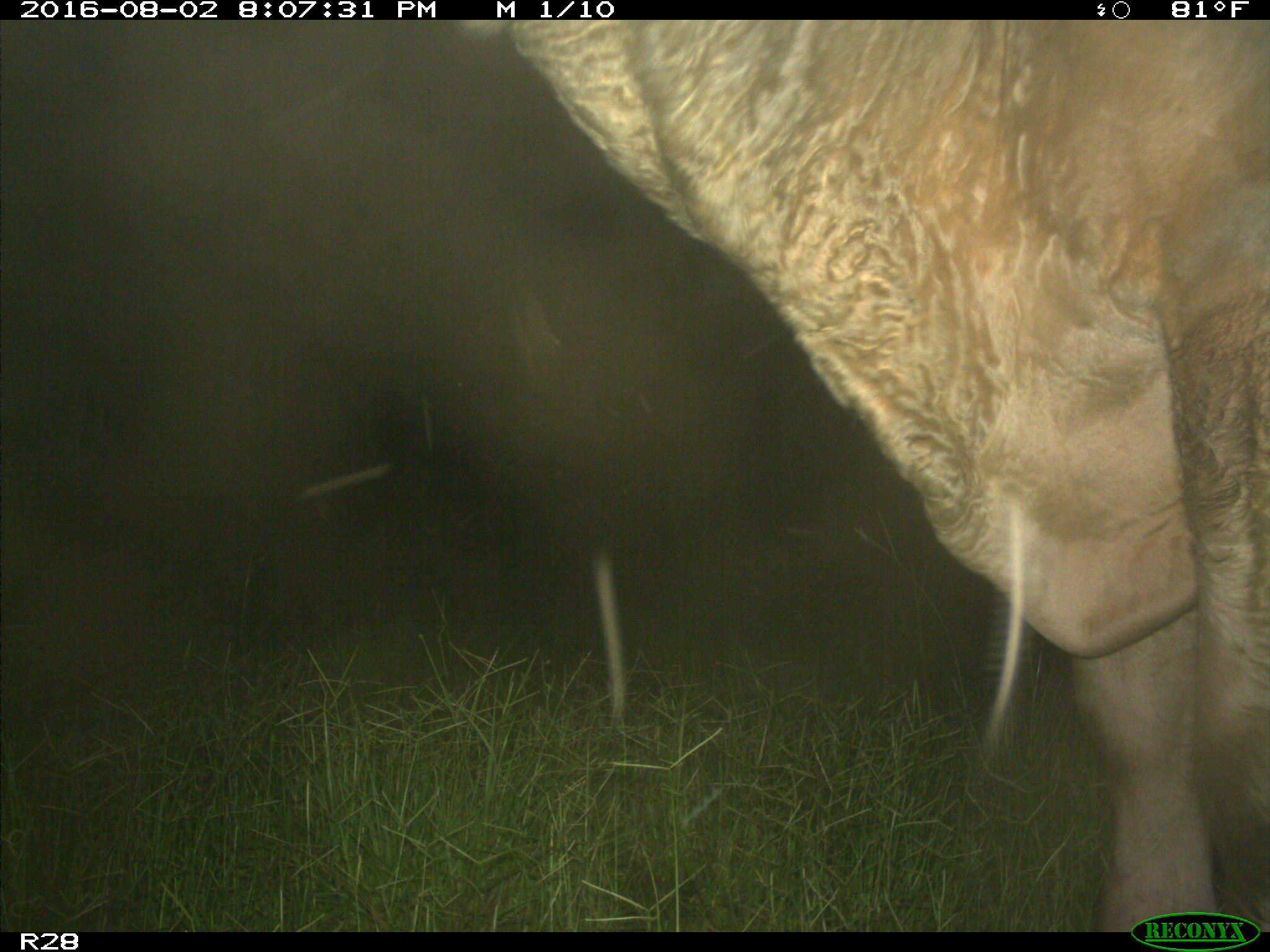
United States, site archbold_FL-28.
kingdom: Animalia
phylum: Chordata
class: Mammalia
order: Artiodactyla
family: Bovidae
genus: Bos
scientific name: Bos taurus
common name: domestic cow